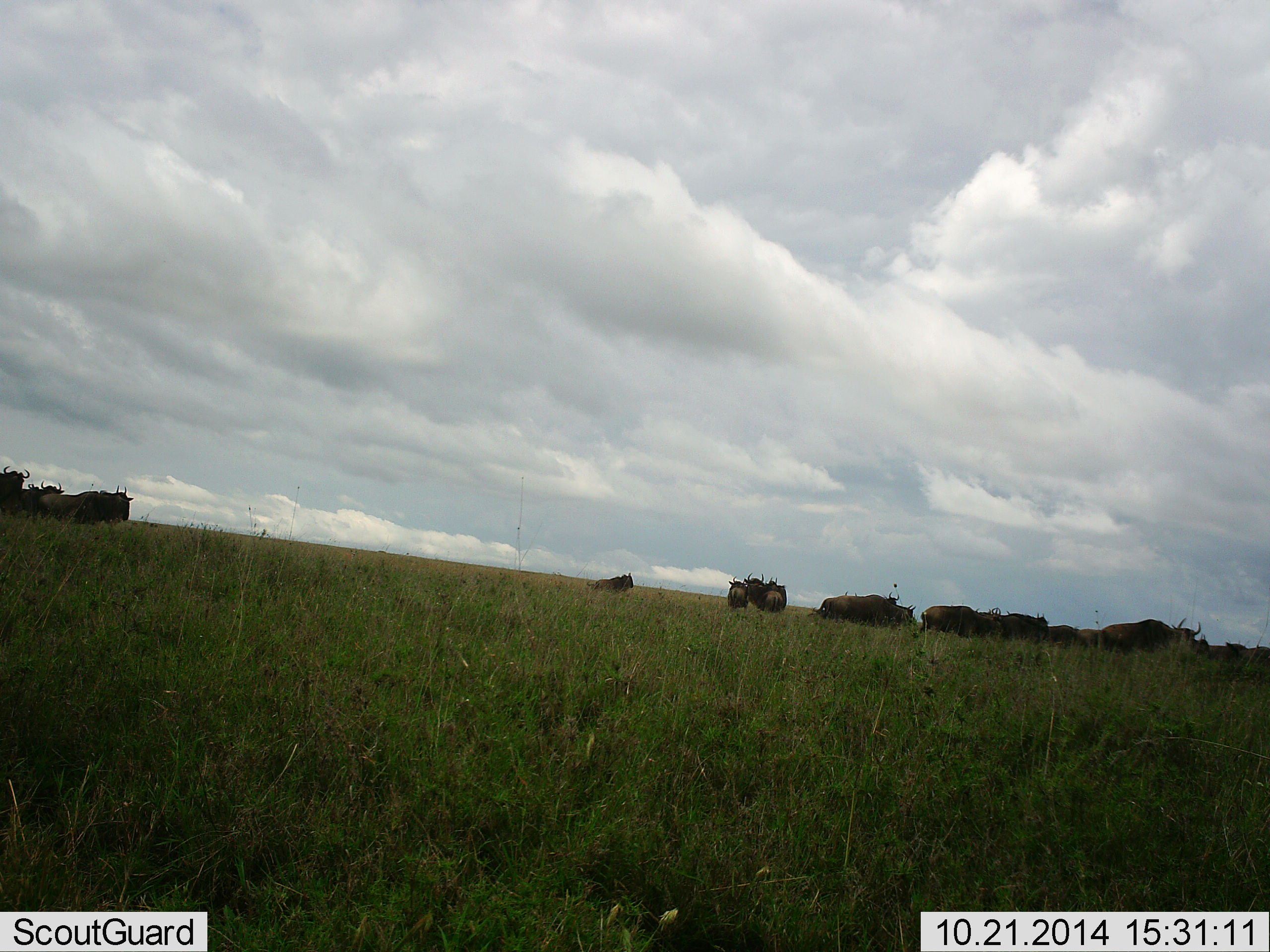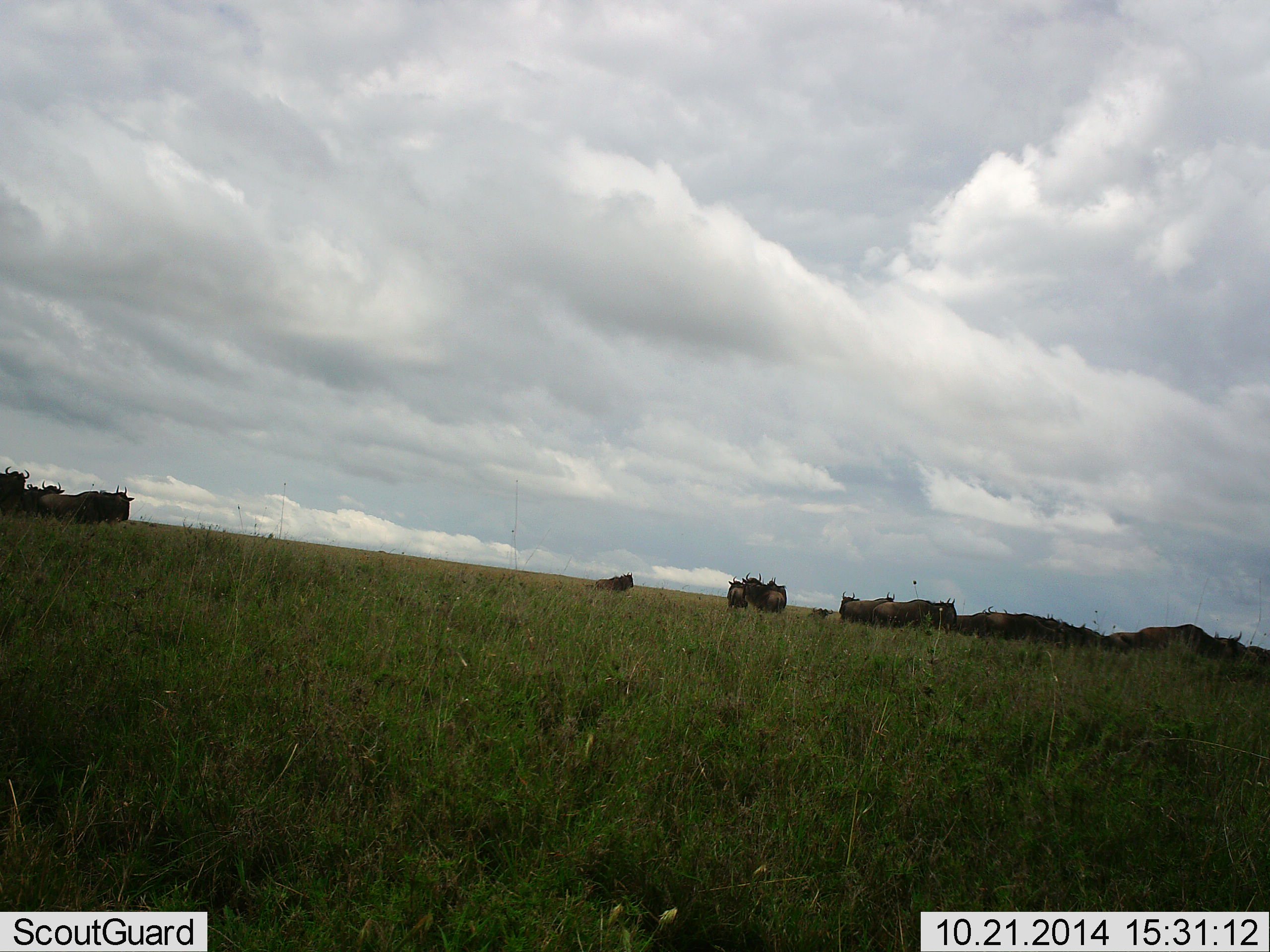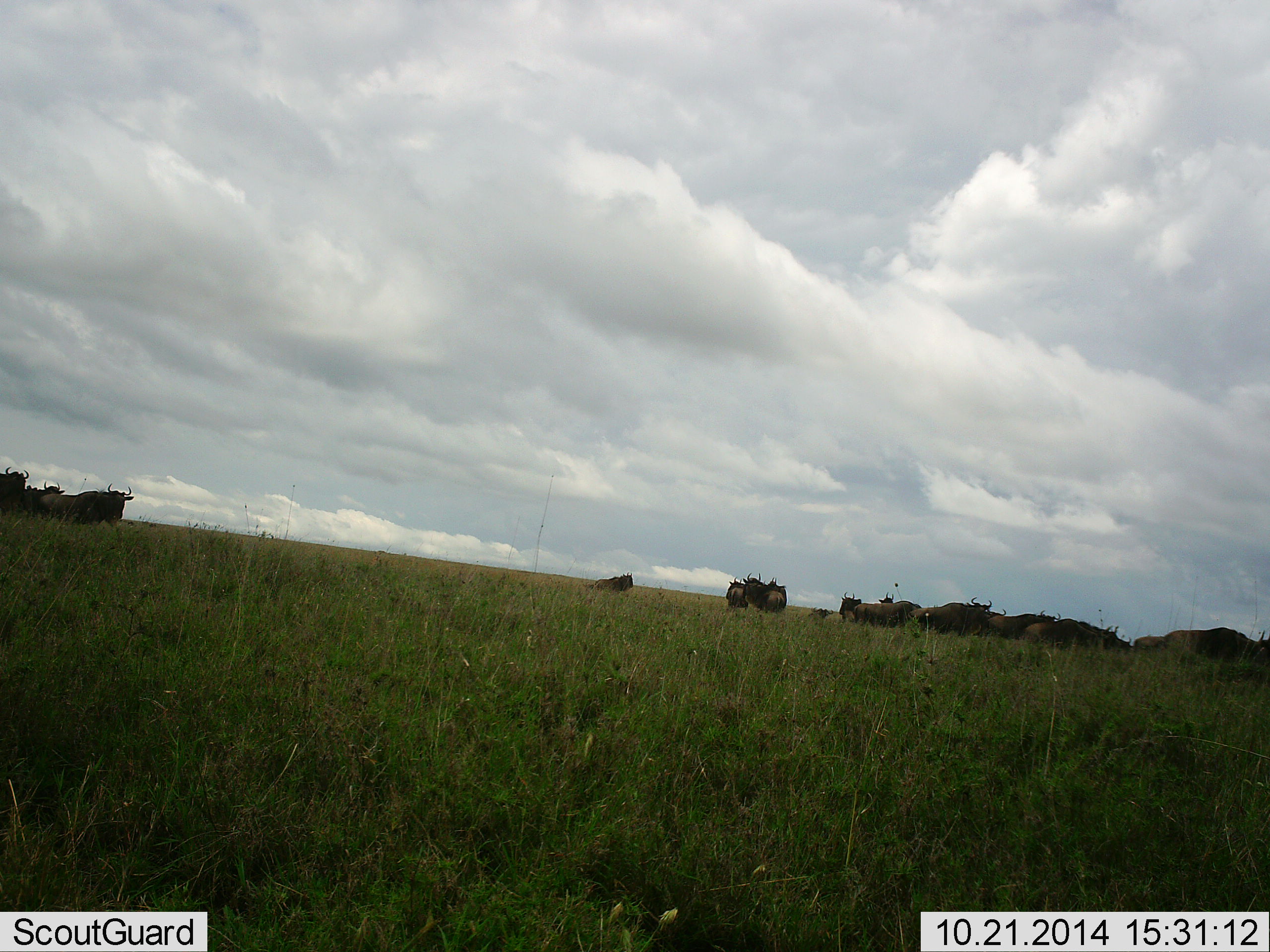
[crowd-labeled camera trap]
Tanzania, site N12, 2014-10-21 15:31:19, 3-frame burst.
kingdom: Animalia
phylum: Chordata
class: Mammalia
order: Artiodactyla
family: Bovidae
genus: Connochaetes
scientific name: Connochaetes taurinus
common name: blue wildebeest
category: wildebeest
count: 11-50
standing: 80%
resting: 10%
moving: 90%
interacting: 10%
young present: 0%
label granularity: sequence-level